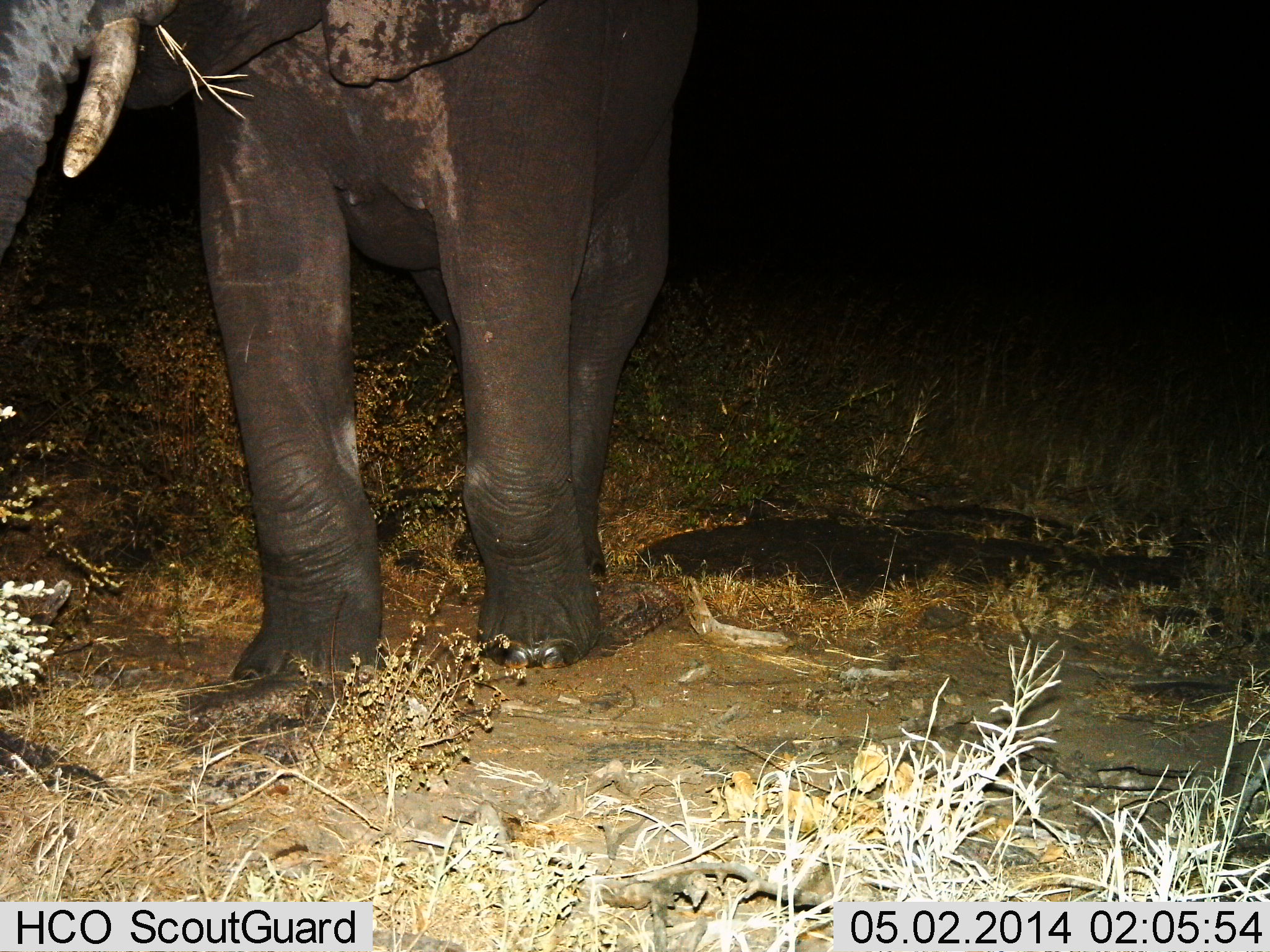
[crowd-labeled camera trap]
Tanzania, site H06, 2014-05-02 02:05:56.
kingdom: Animalia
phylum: Chordata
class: Mammalia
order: Proboscidea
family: Elephantidae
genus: Loxodonta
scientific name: Loxodonta africana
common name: african bush elephant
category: elephant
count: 1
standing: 59%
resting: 0%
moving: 34%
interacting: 0%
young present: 0%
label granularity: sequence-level